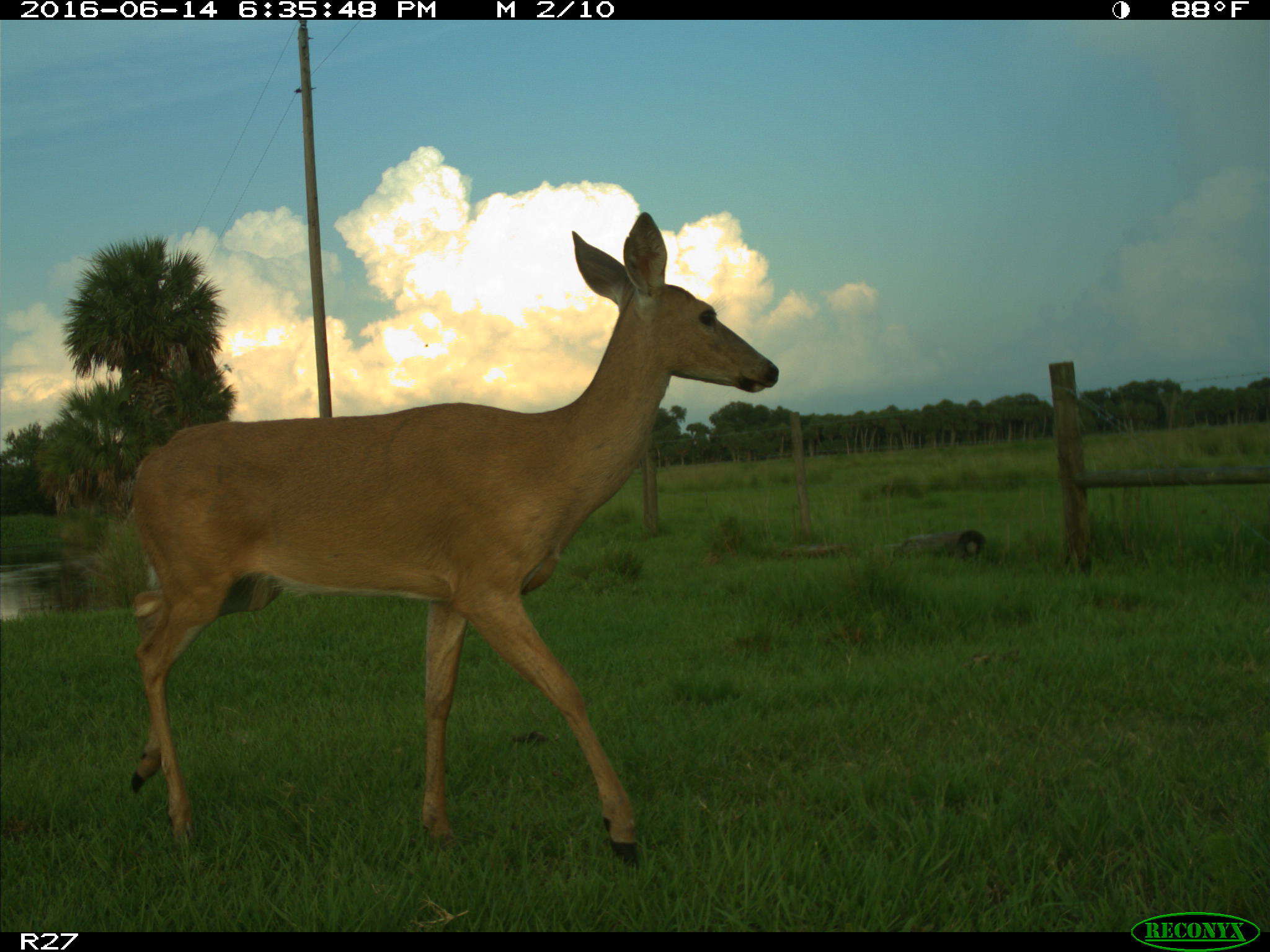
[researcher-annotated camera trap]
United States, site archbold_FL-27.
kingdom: Animalia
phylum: Chordata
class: Mammalia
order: Artiodactyla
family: Cervidae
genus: Odocoileus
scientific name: Odocoileus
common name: deer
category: unidentified deer